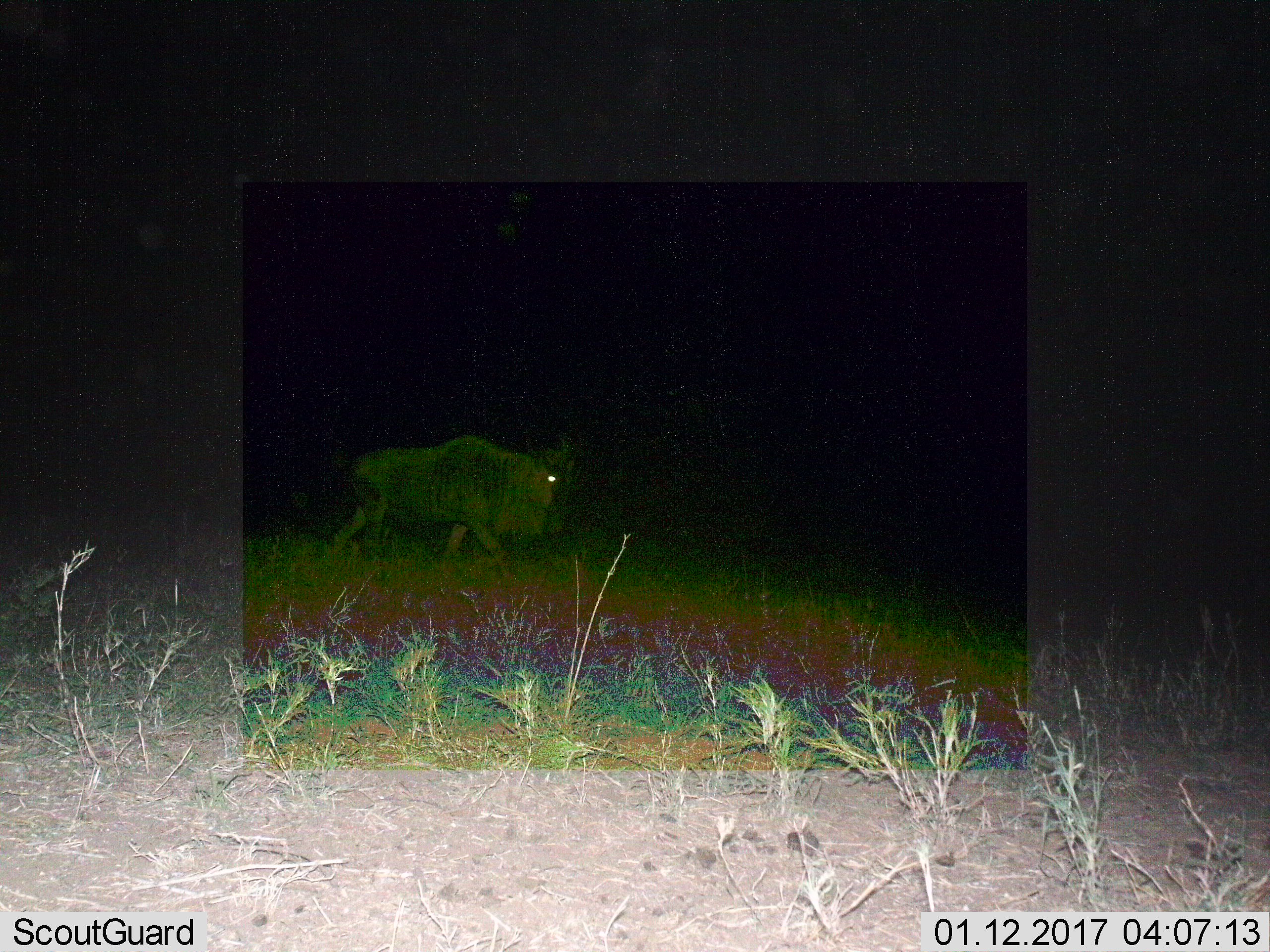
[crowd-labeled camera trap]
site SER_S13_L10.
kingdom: Animalia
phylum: Chordata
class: Mammalia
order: Artiodactyla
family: Bovidae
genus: Connochaetes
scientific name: Connochaetes taurinus taurinus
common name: blue wildebeest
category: wildebeestblue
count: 1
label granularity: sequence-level